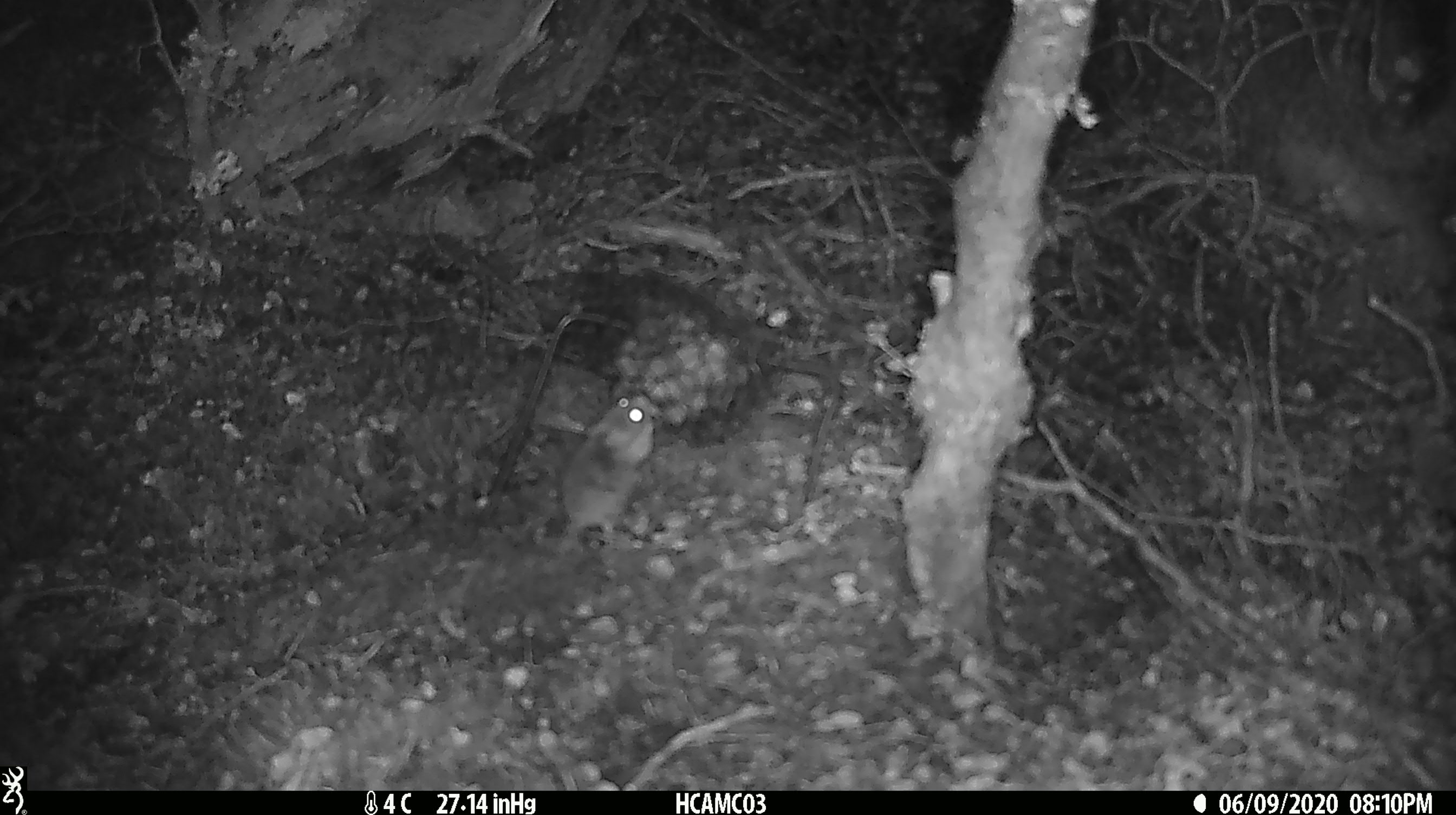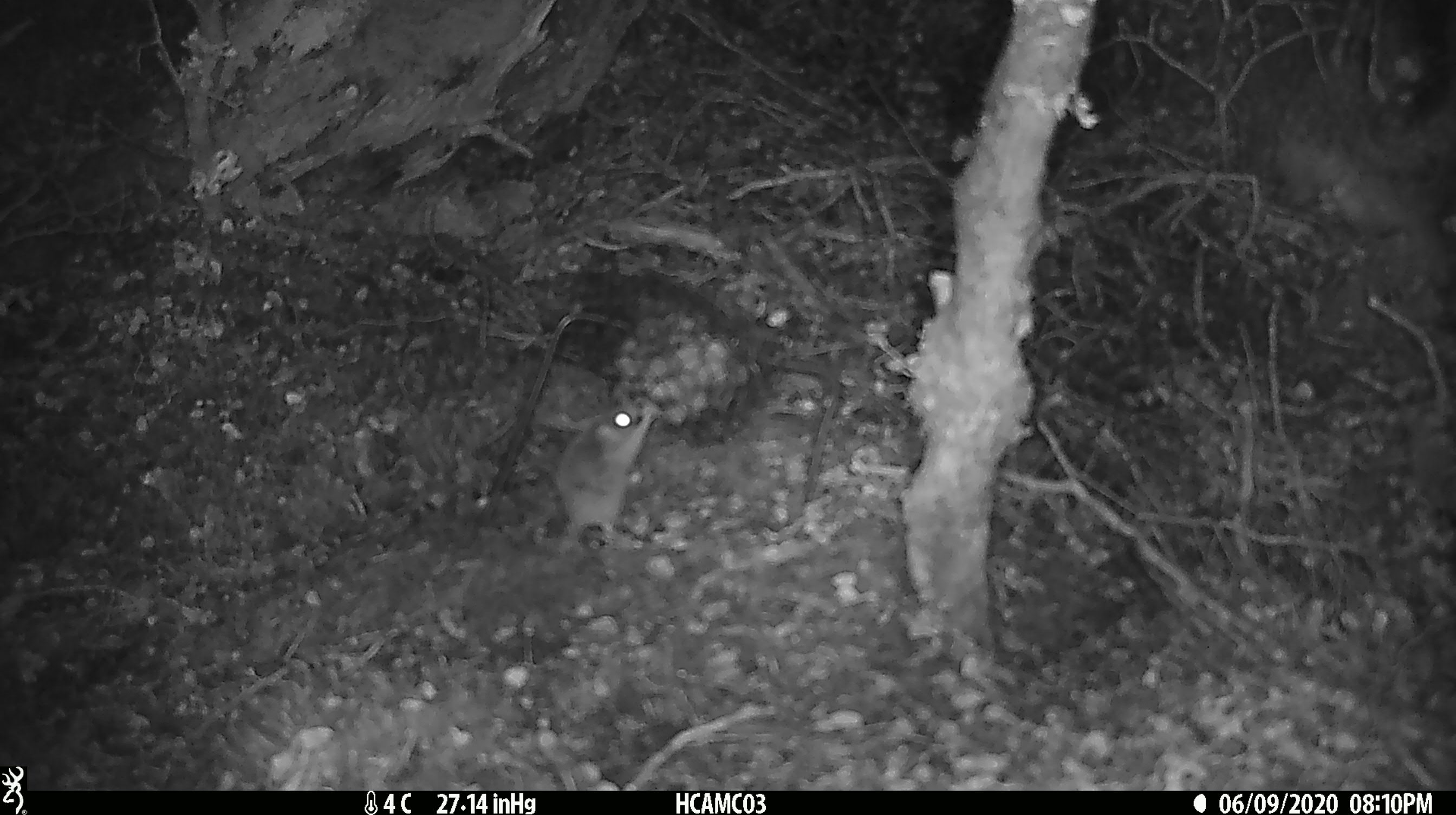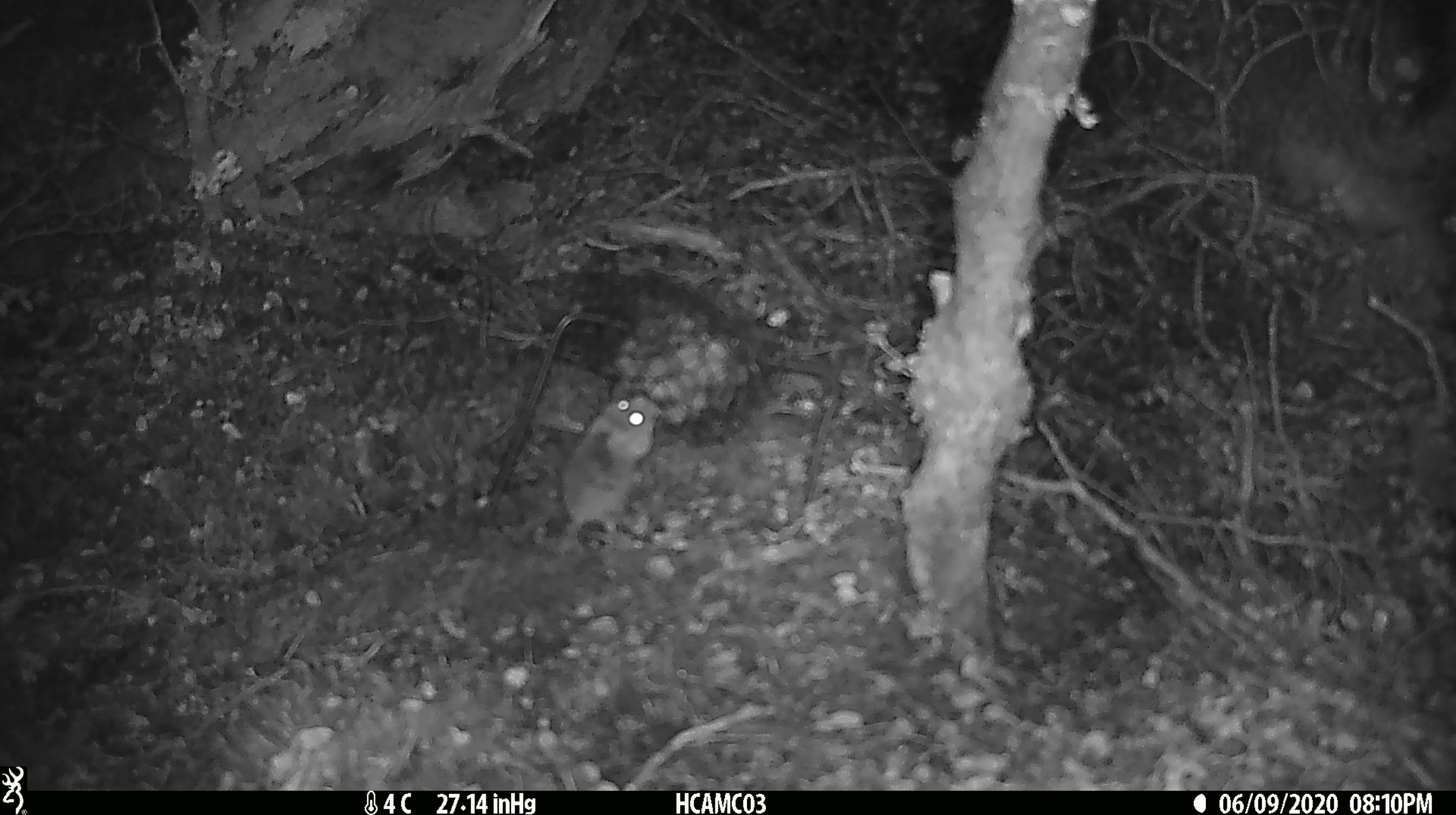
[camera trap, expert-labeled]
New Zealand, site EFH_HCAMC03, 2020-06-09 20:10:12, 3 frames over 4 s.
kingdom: Animalia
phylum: Chordata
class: Mammalia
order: Rodentia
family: Muridae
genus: Mus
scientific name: Mus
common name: mouse